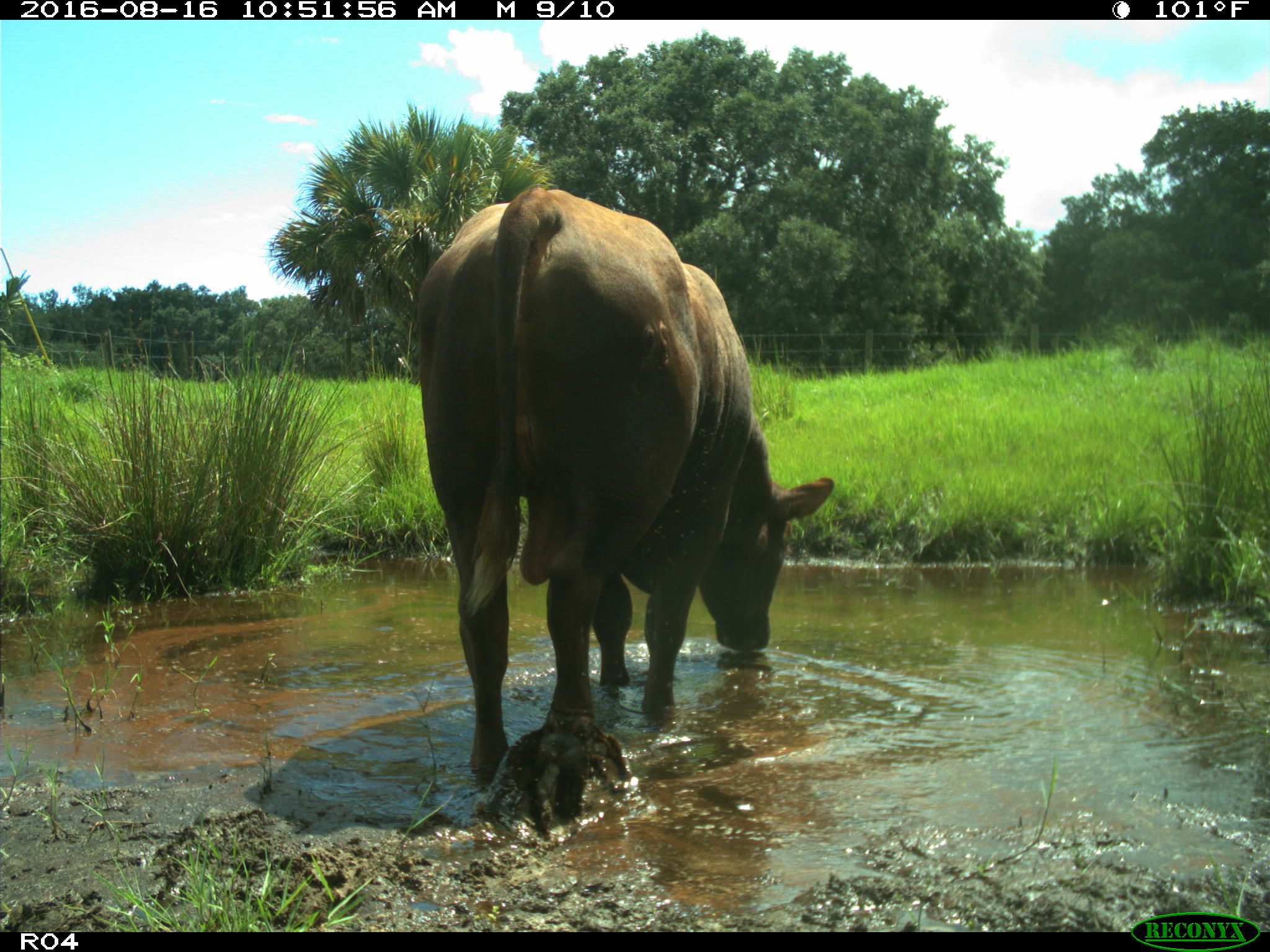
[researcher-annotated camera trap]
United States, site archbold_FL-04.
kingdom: Animalia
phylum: Chordata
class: Mammalia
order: Artiodactyla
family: Bovidae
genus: Bos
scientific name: Bos taurus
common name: domestic cow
Bos taurus (domestic cow).